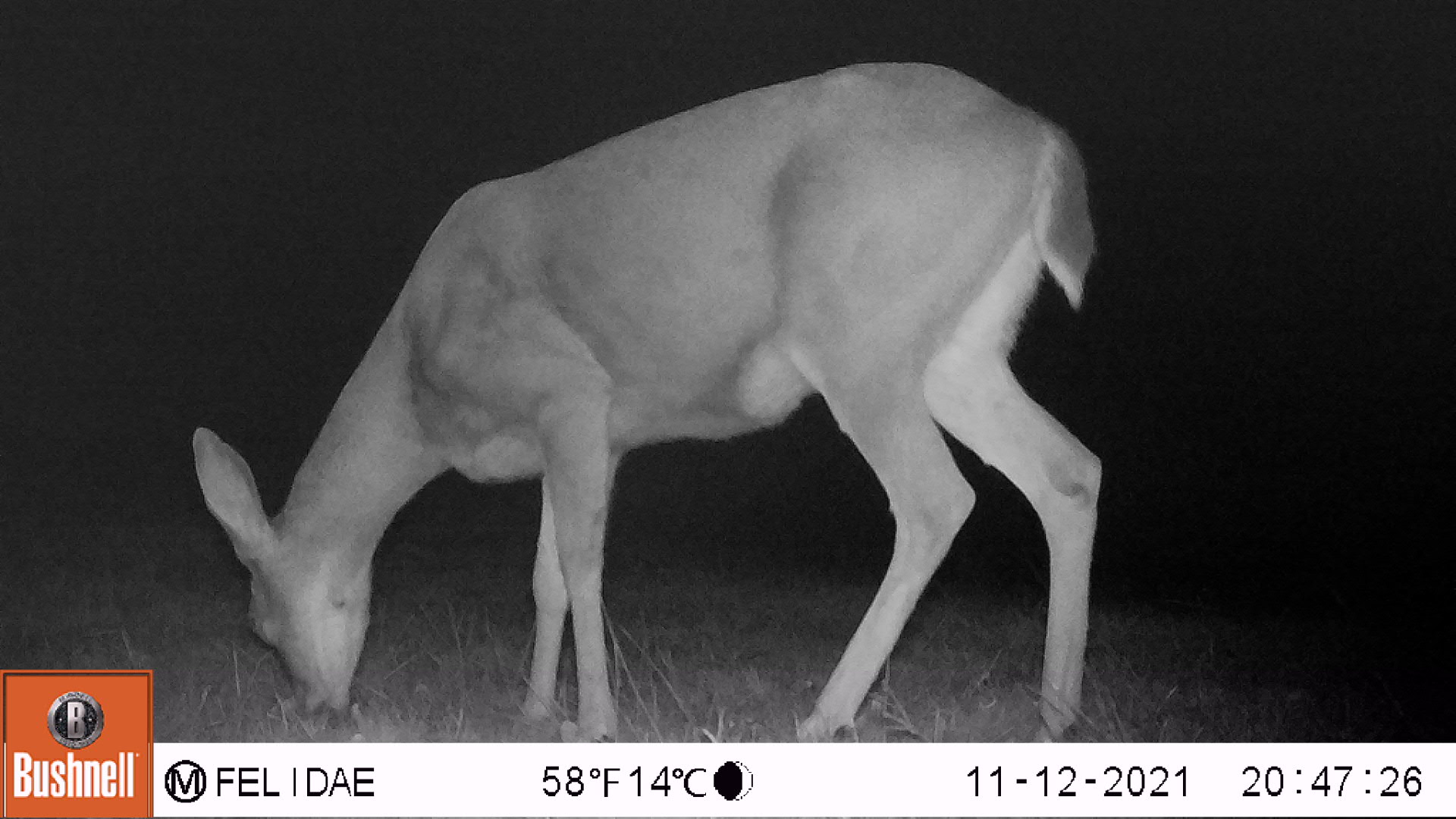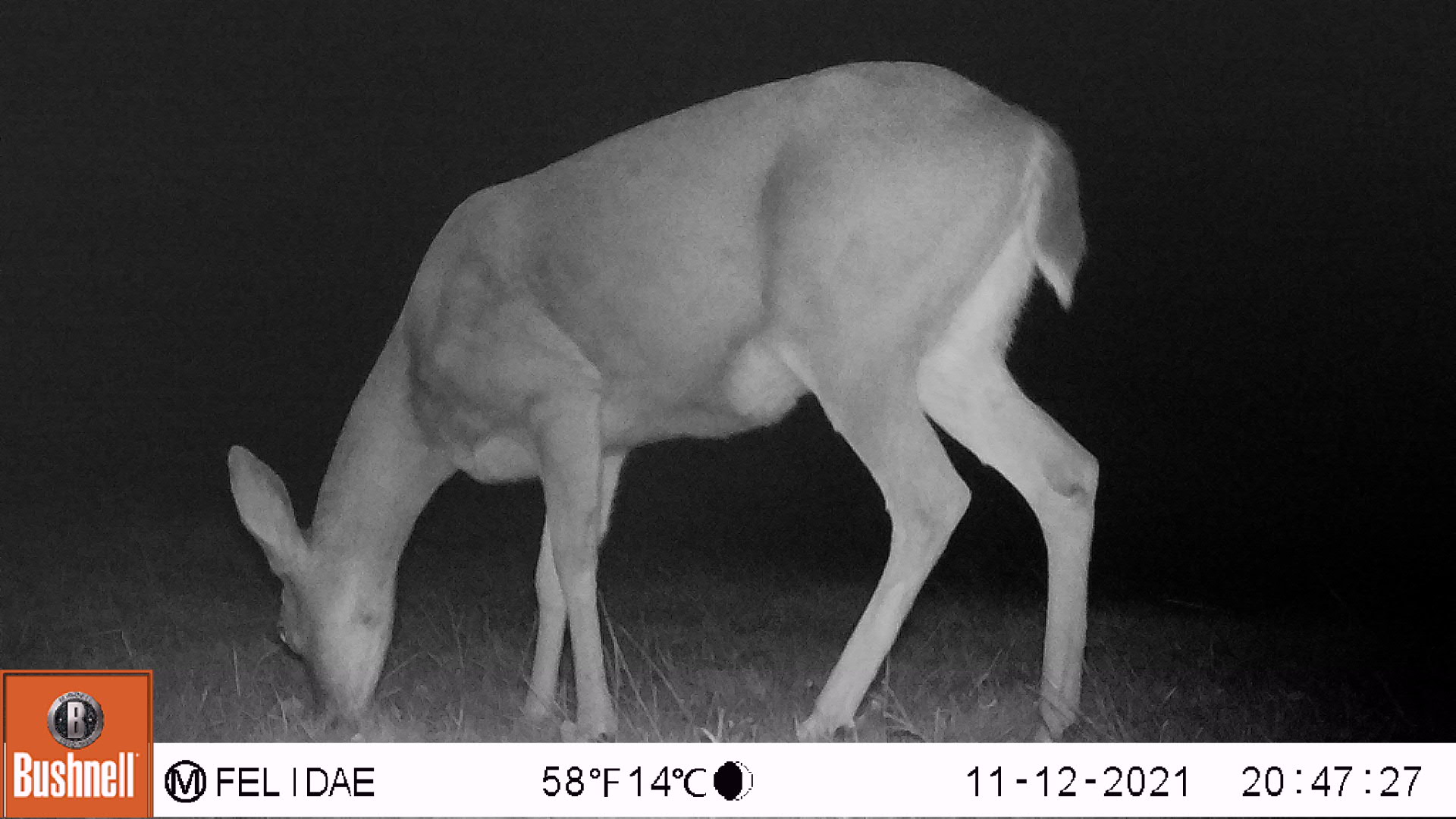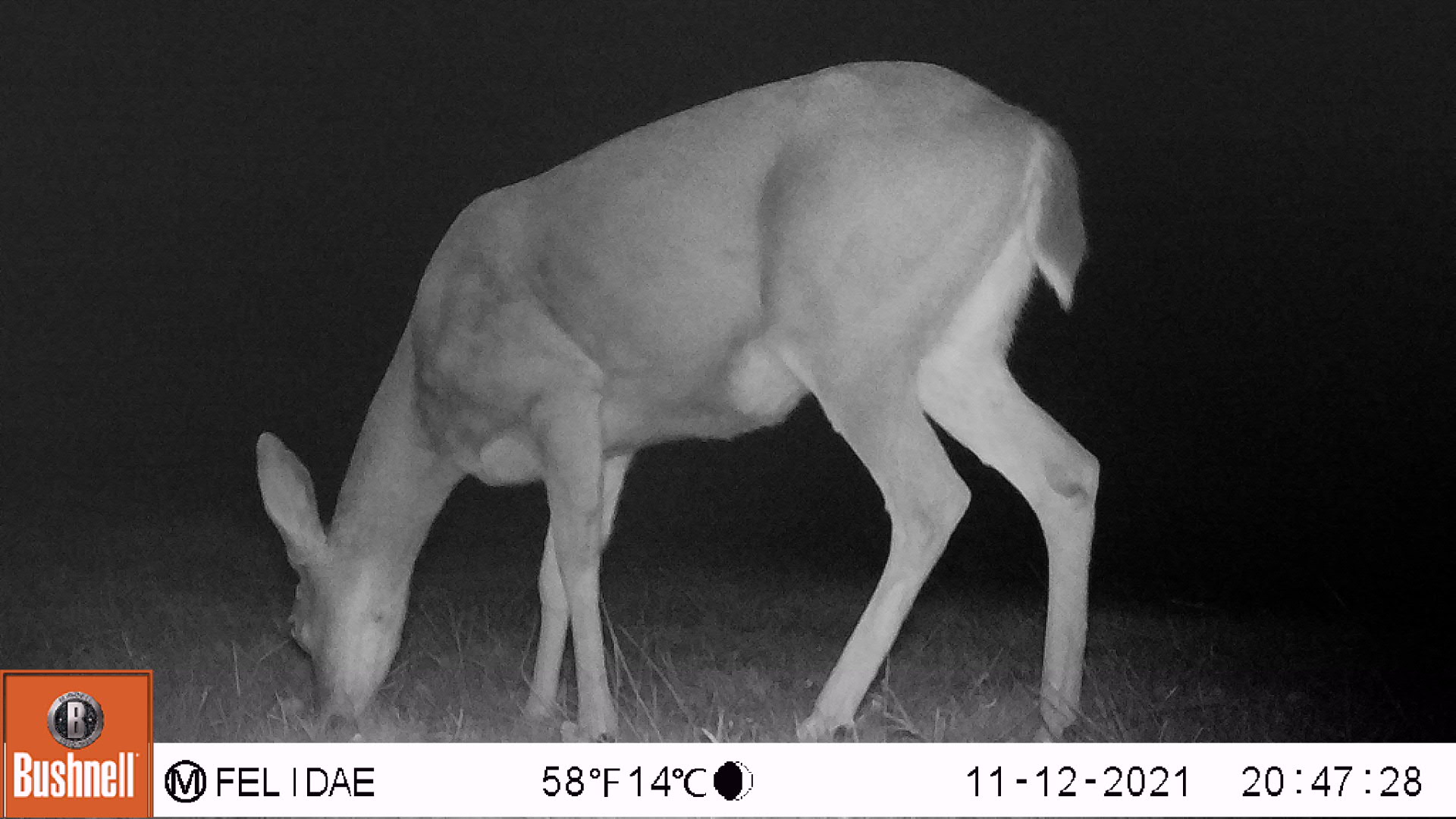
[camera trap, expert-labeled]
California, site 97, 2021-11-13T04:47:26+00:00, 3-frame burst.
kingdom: Animalia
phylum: Chordata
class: Mammalia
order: Artiodactyla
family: Cervidae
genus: Odocoileus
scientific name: Odocoileus hemionus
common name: mule deer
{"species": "mule deer (Odocoileus hemionus)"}